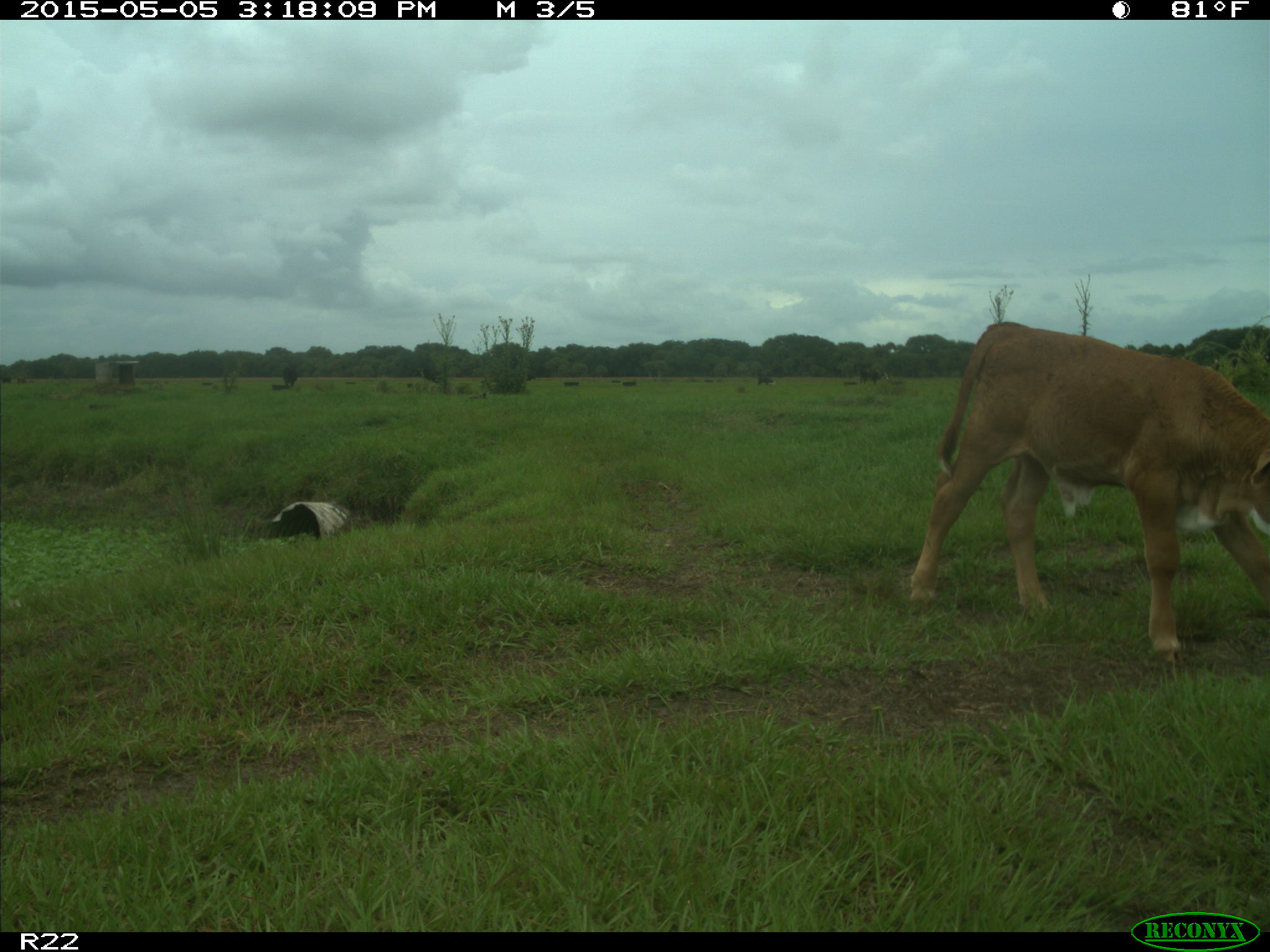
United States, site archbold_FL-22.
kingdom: Animalia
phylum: Chordata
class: Mammalia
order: Artiodactyla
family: Bovidae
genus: Bos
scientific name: Bos taurus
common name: domestic cow